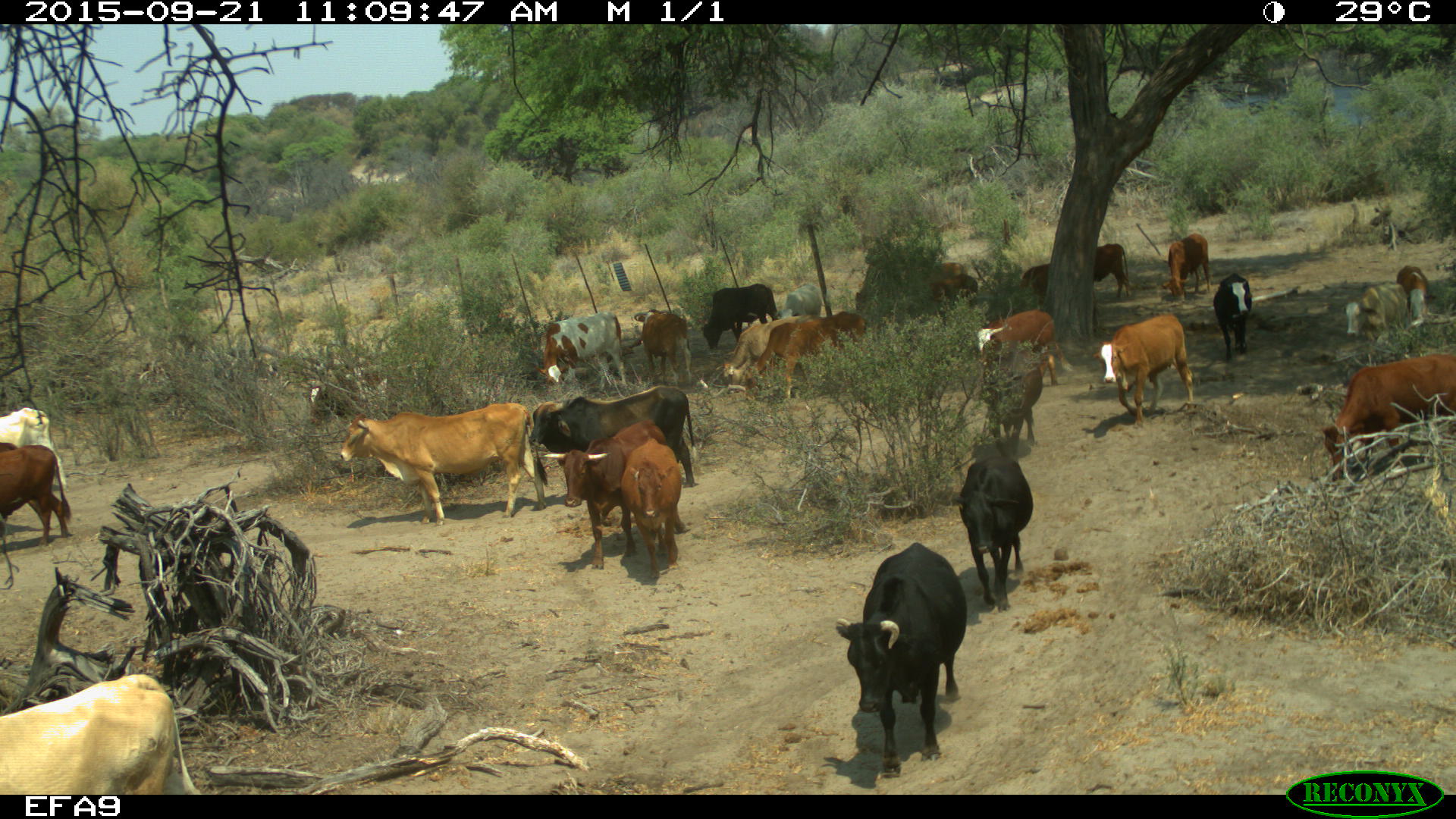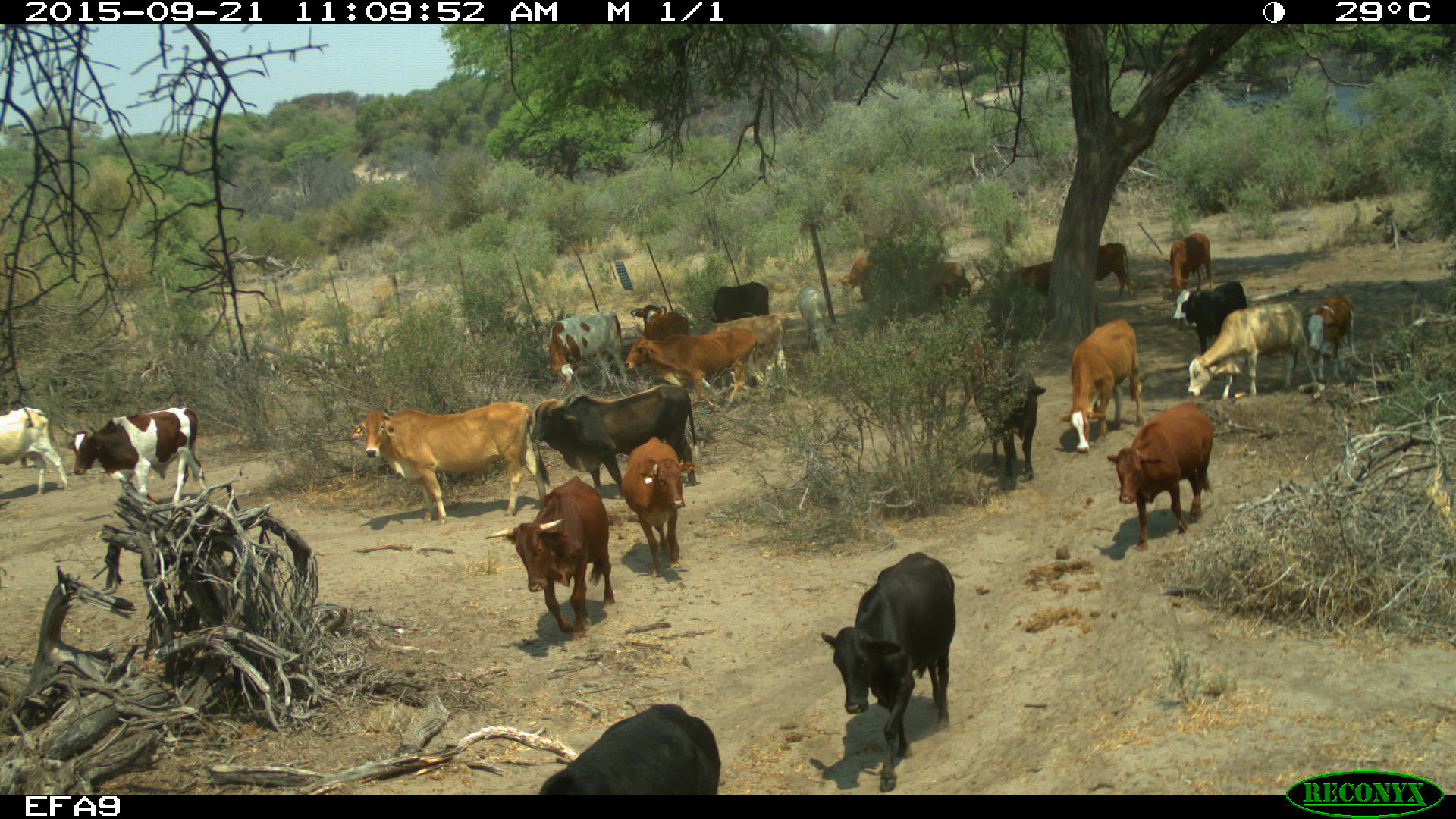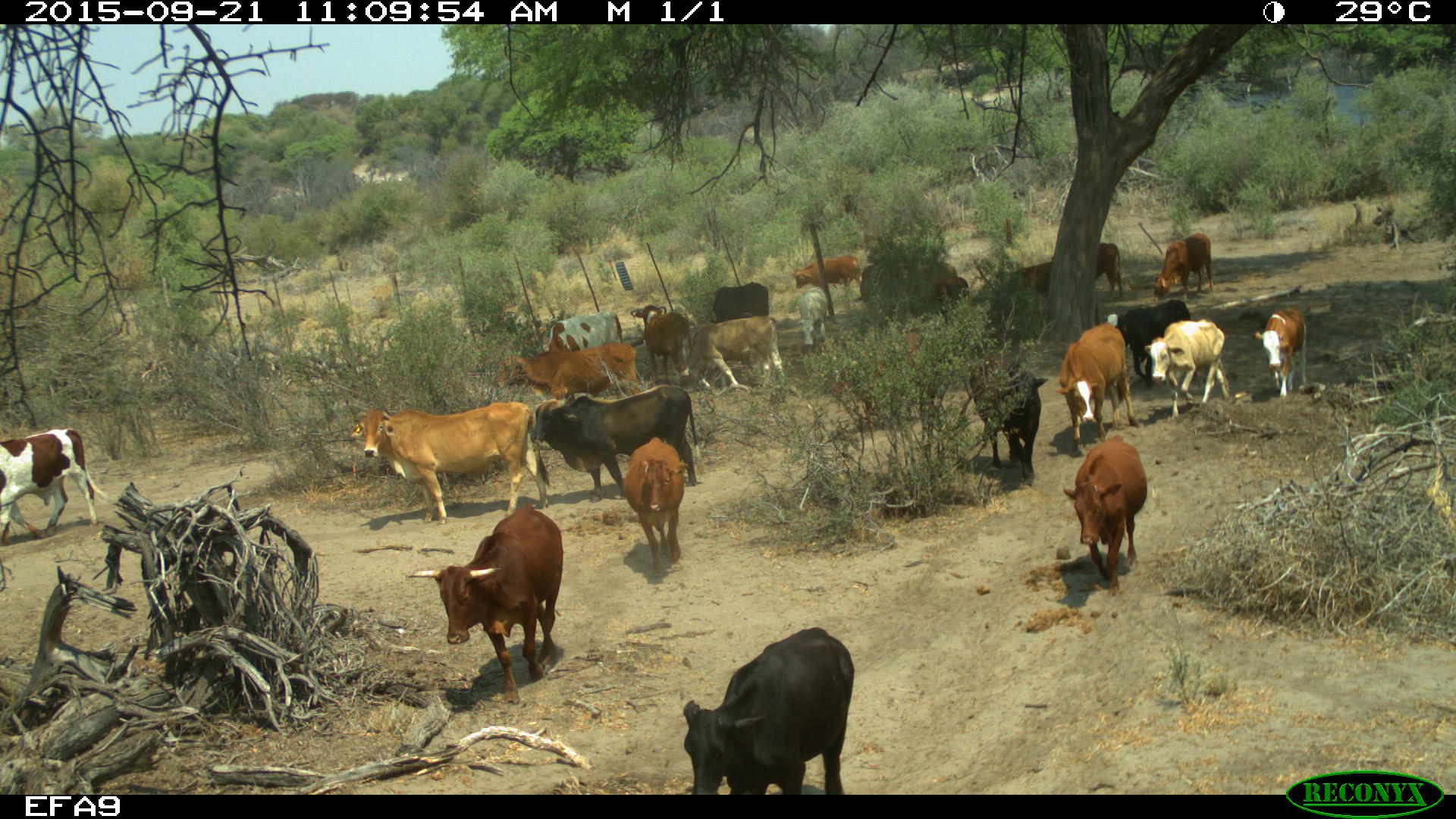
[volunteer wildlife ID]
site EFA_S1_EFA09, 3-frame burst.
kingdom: Animalia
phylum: Chordata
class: Mammalia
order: Artiodactyla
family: Bovidae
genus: Bos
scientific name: Bos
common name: cattle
Cattle (Bos), count 11-50. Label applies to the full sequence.